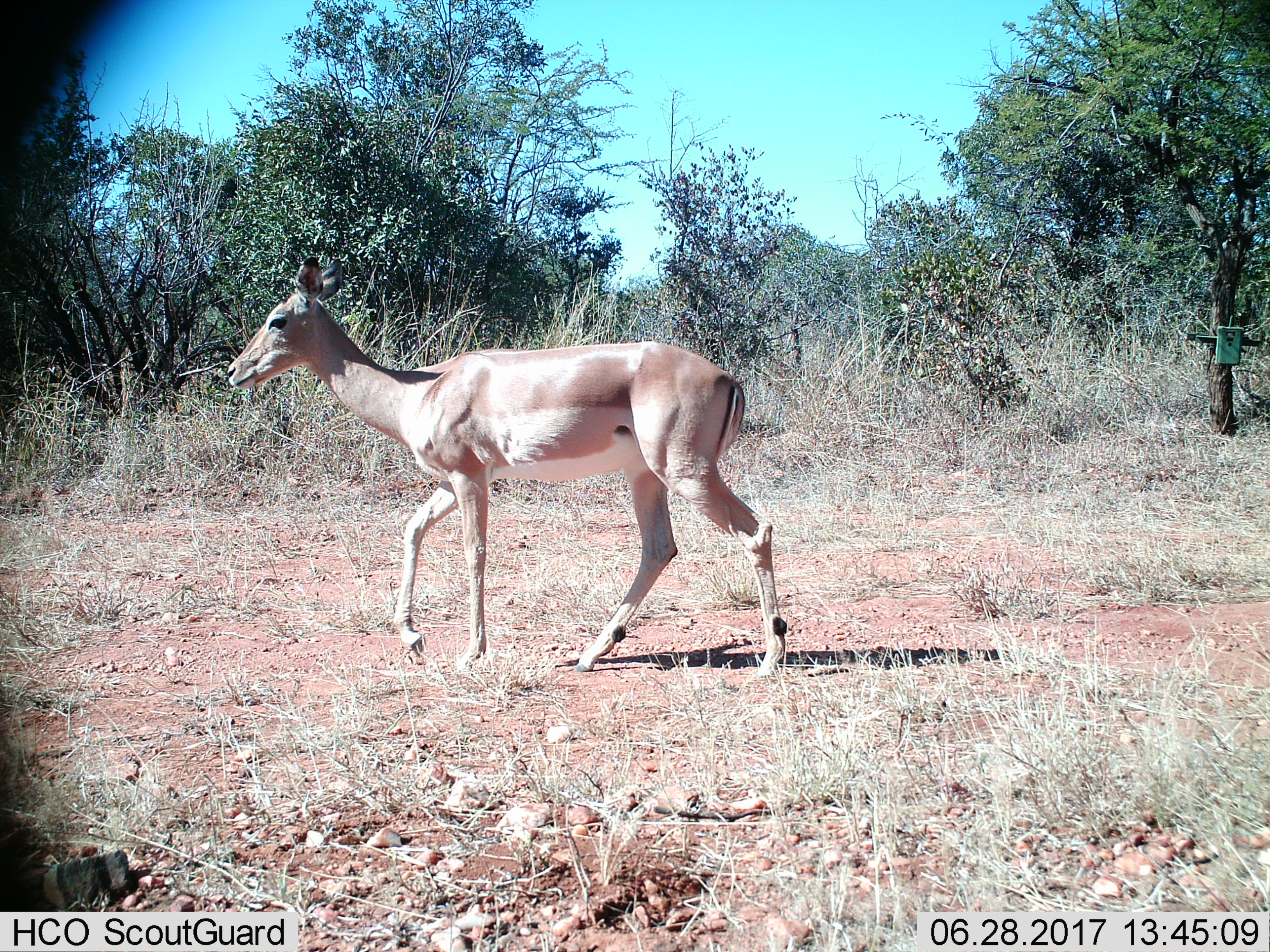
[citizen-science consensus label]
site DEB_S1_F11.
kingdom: Animalia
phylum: Chordata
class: Mammalia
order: Artiodactyla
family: Bovidae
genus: Aepyceros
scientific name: Aepyceros melampus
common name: impala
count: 1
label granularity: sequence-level